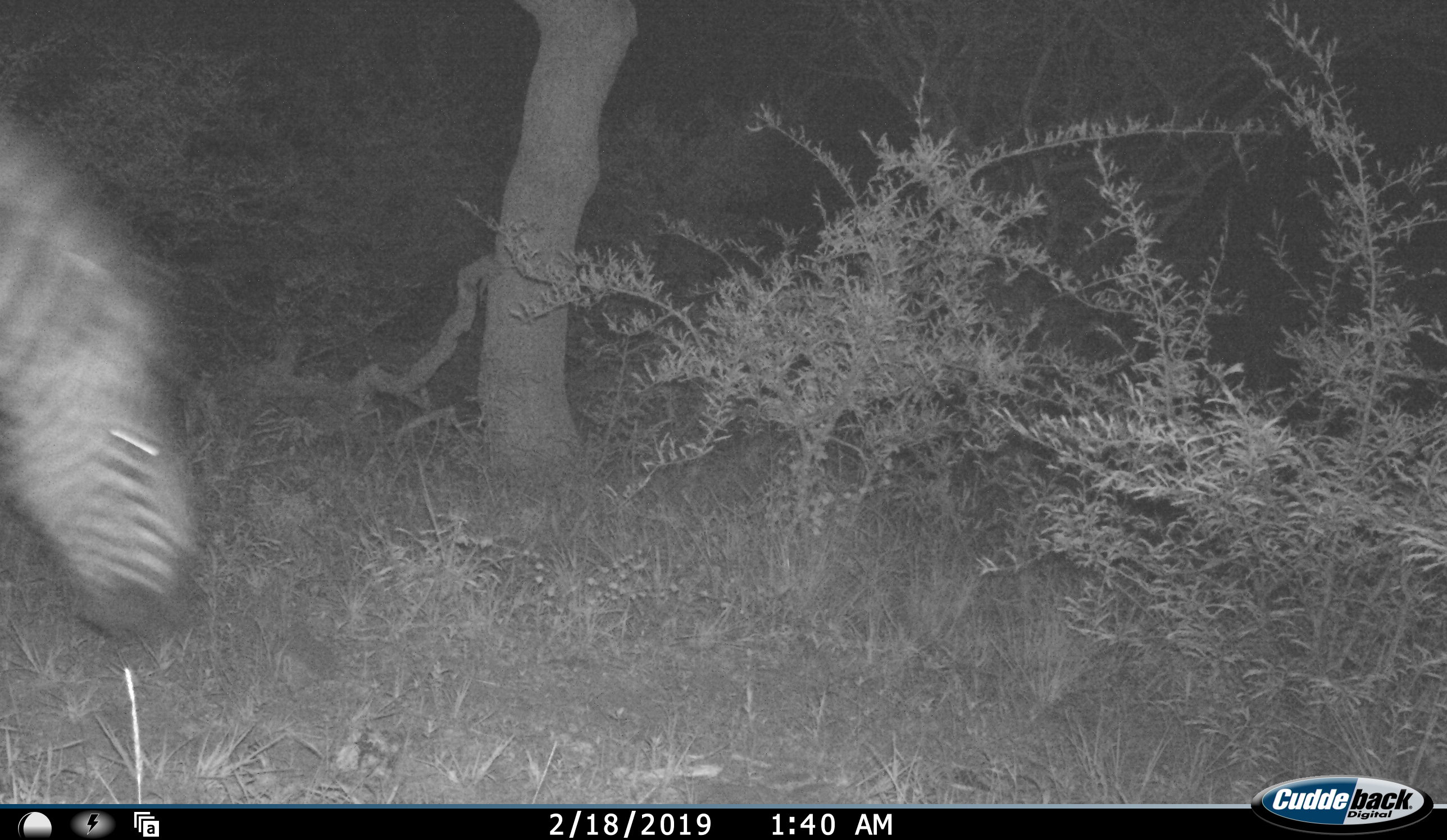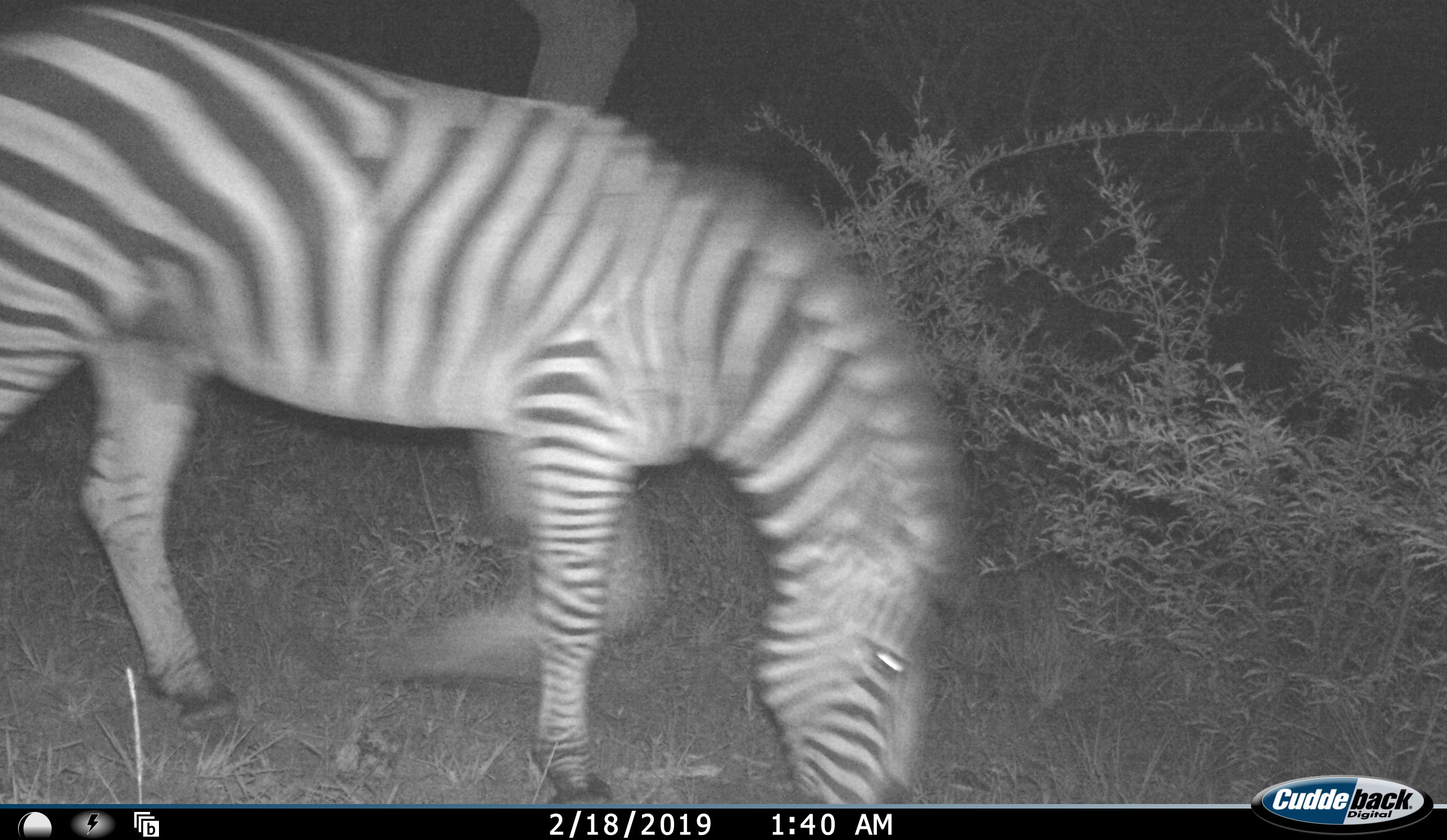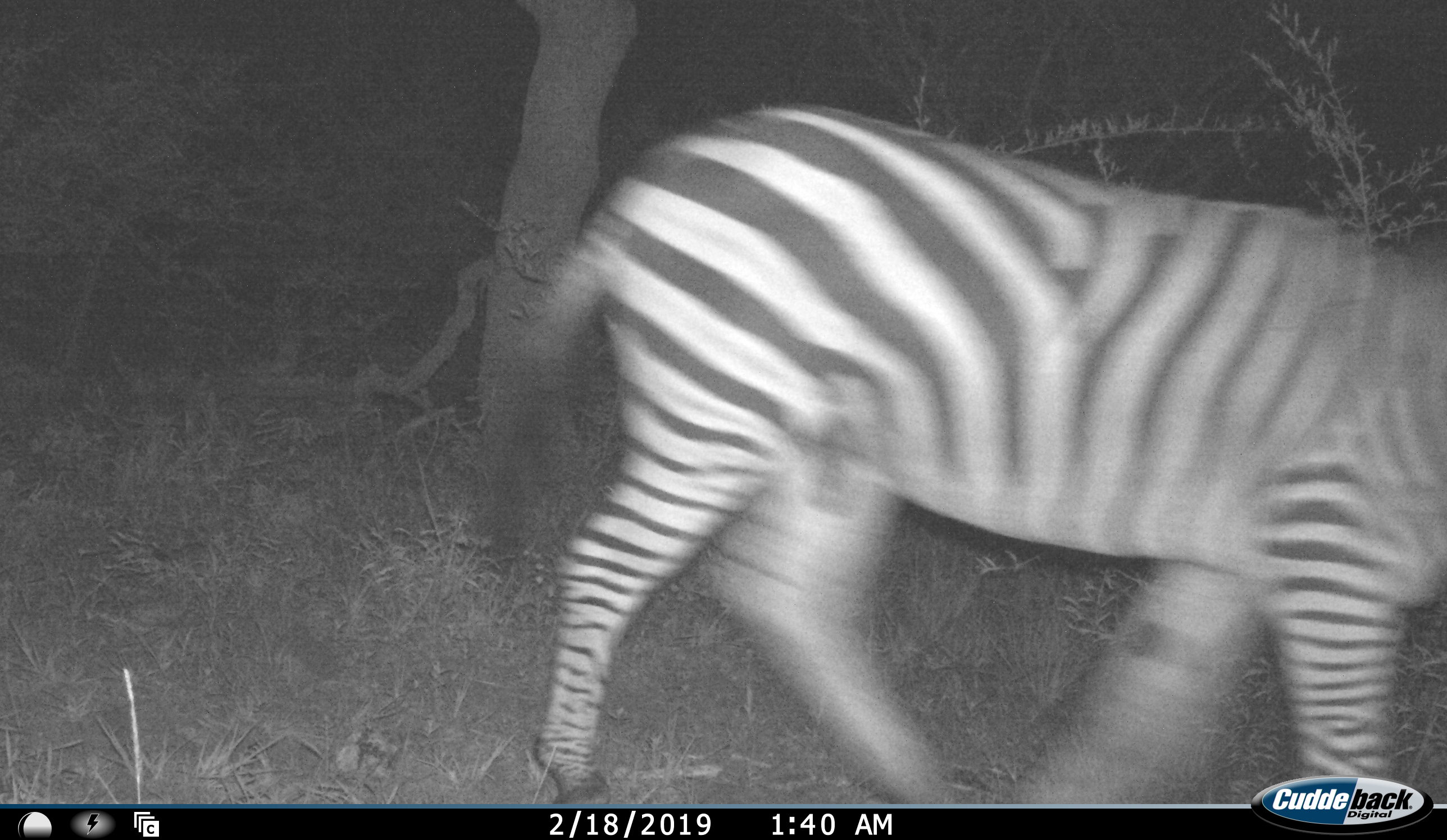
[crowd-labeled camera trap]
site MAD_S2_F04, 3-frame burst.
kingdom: Animalia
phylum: Chordata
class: Mammalia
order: Perissodactyla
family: Equidae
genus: Equus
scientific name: Equus quagga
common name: plains zebra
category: zebraplains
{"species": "zebraplains (plains zebra) (Equus quagga)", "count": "1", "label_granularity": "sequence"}